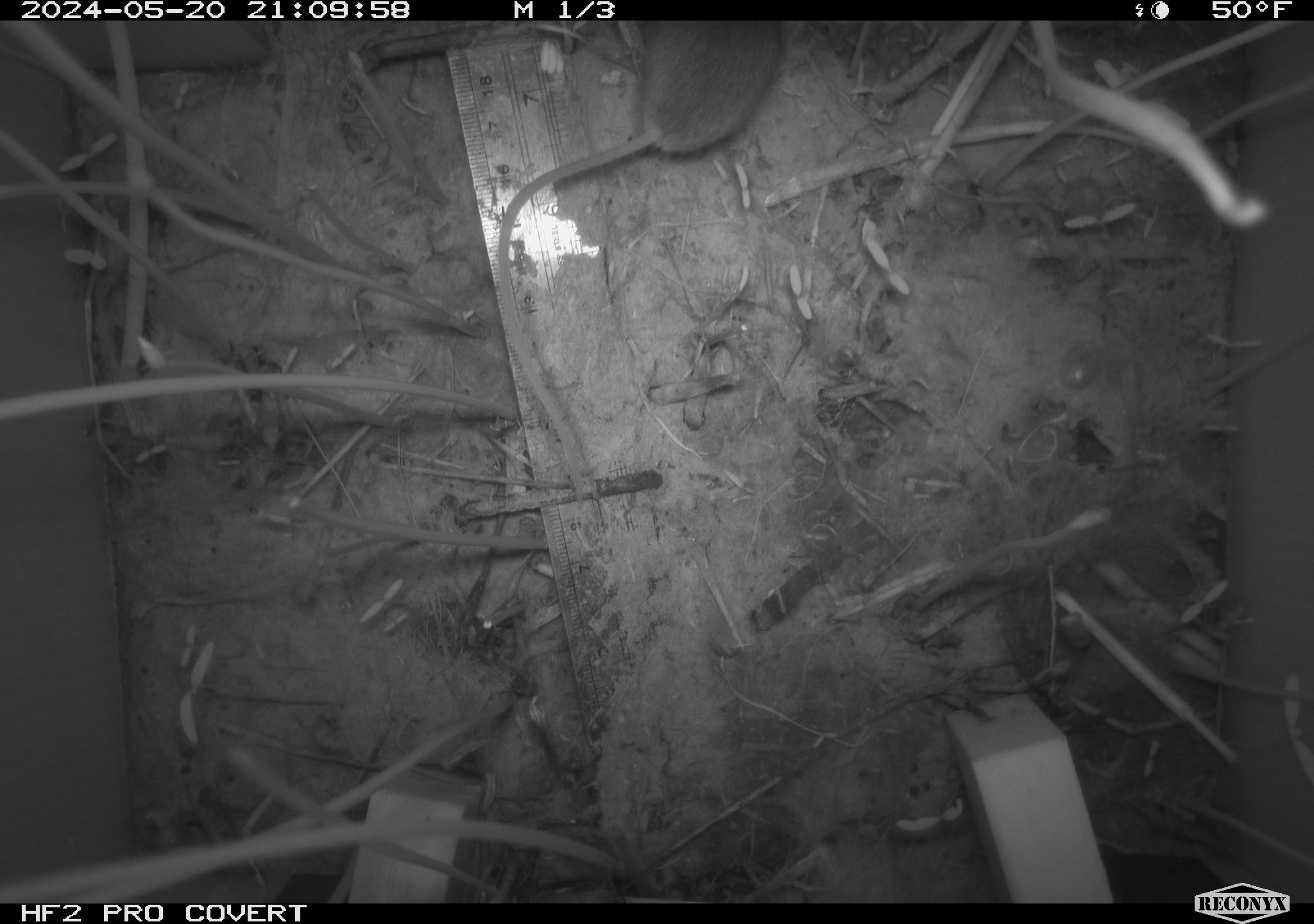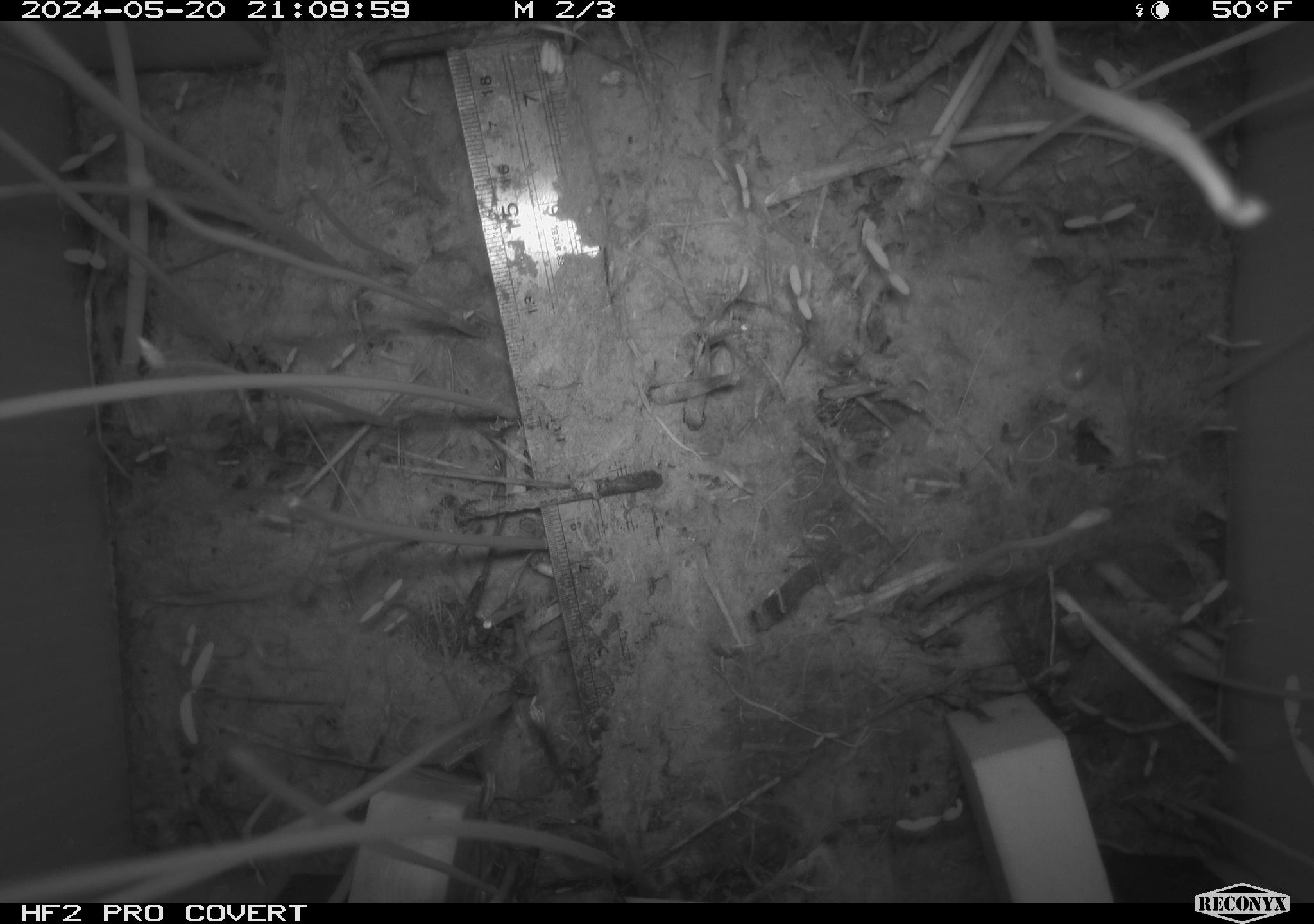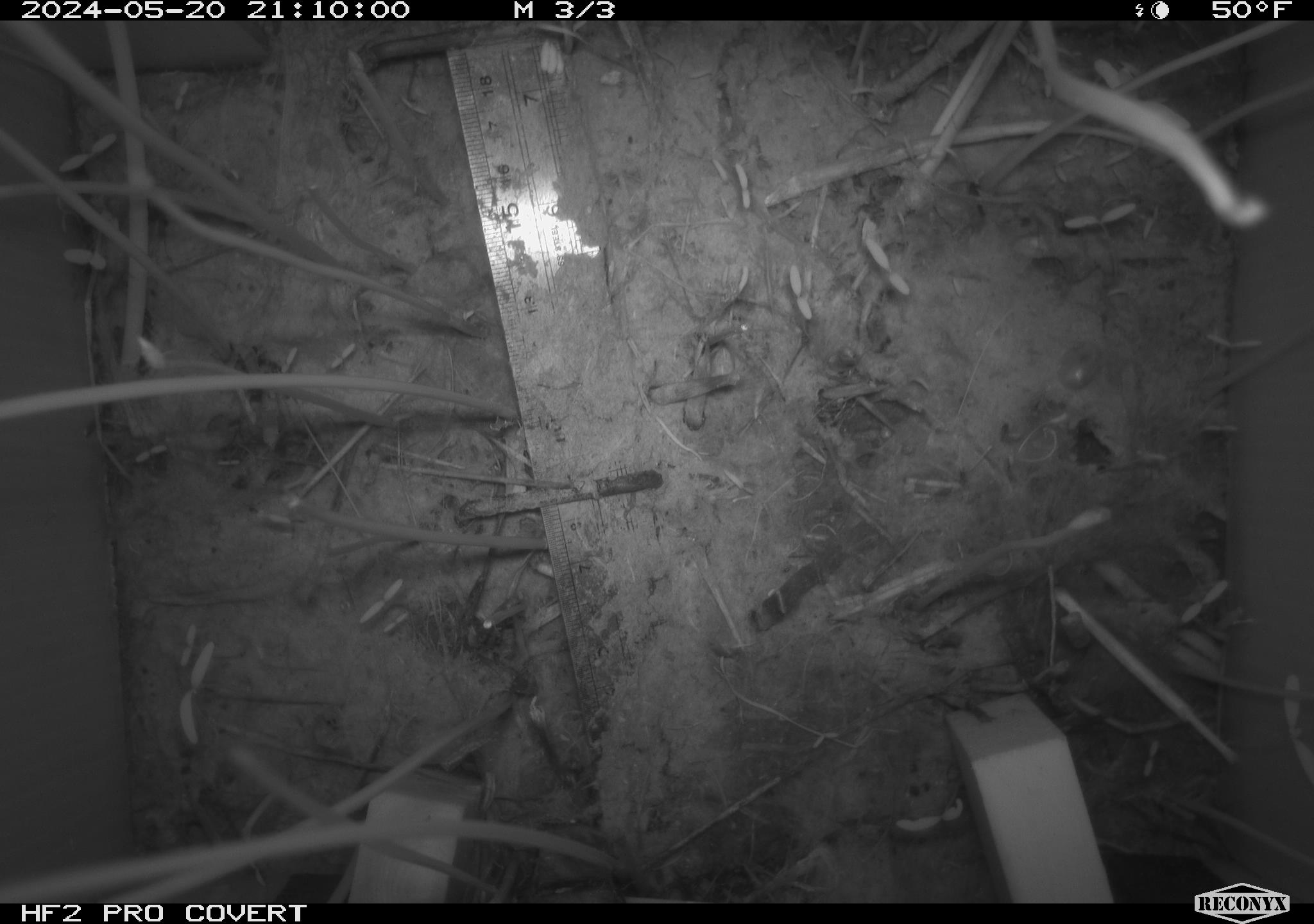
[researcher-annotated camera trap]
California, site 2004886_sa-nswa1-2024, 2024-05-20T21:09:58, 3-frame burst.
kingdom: Animalia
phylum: Chordata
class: Mammalia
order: Rodentia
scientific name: Rodentia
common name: mouse species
Mouse species (Rodentia).